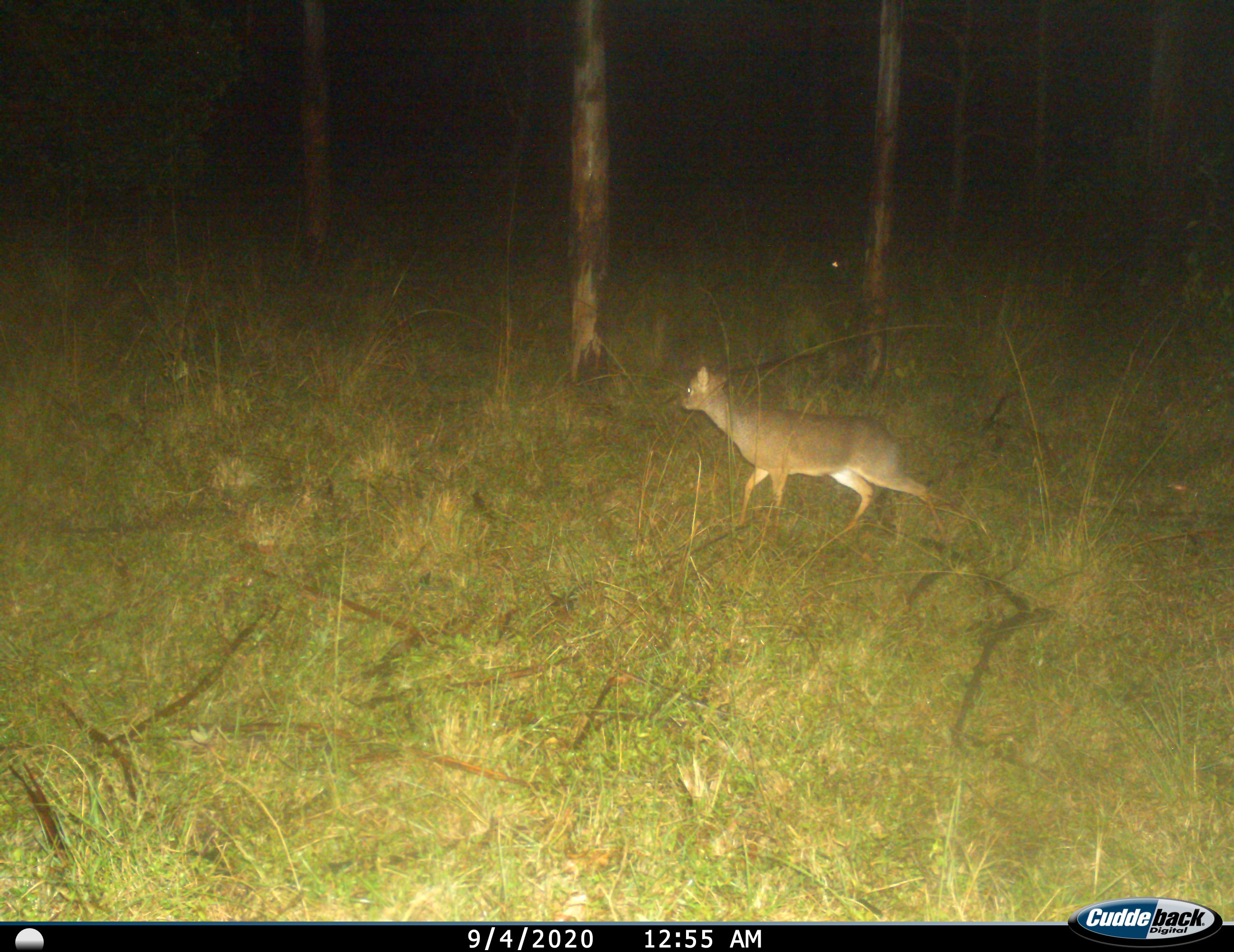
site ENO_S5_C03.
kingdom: Animalia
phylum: Chordata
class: Mammalia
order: Artiodactyla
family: Bovidae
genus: Madoqua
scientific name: Madoqua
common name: dik-dik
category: dikdik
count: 1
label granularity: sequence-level